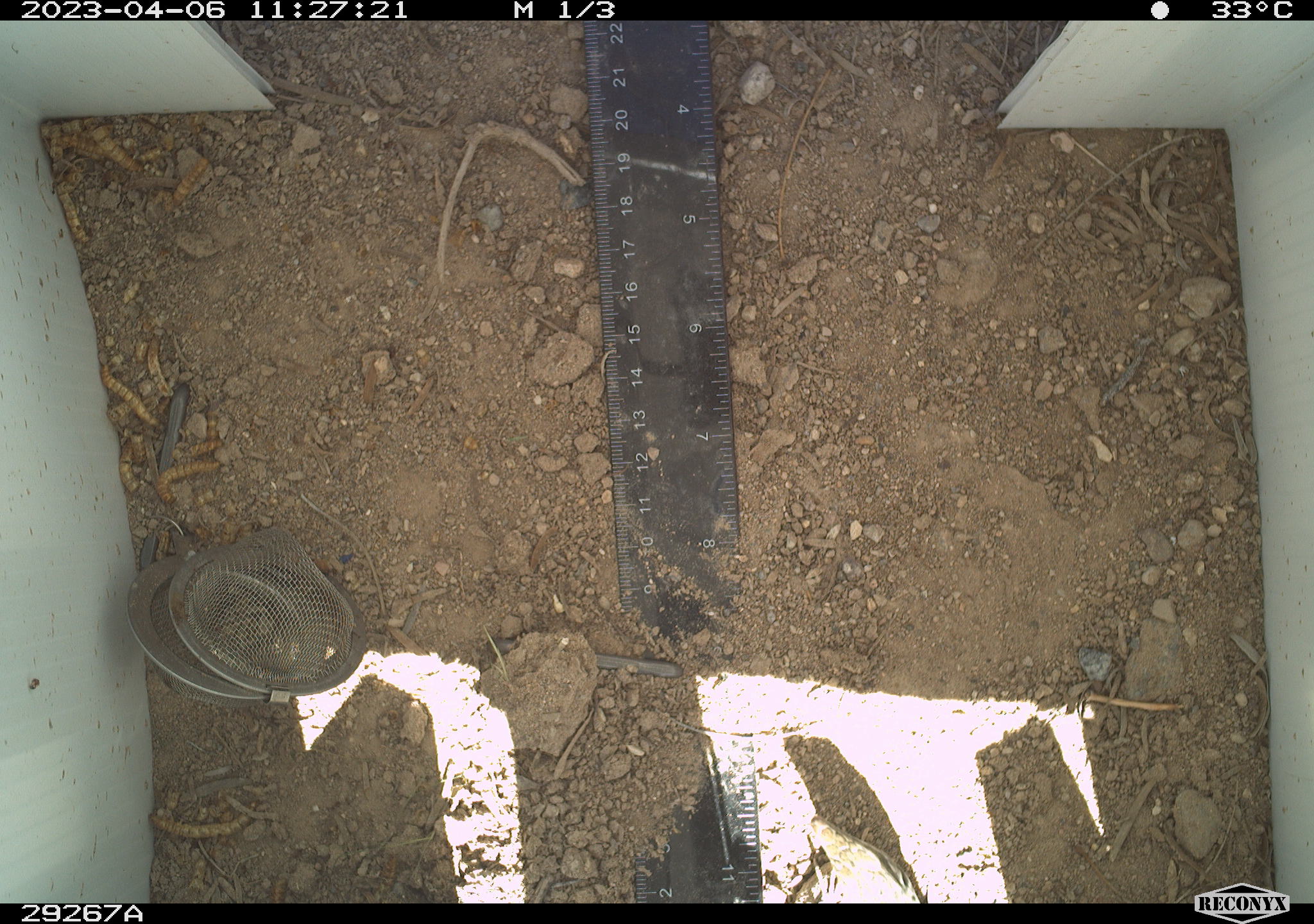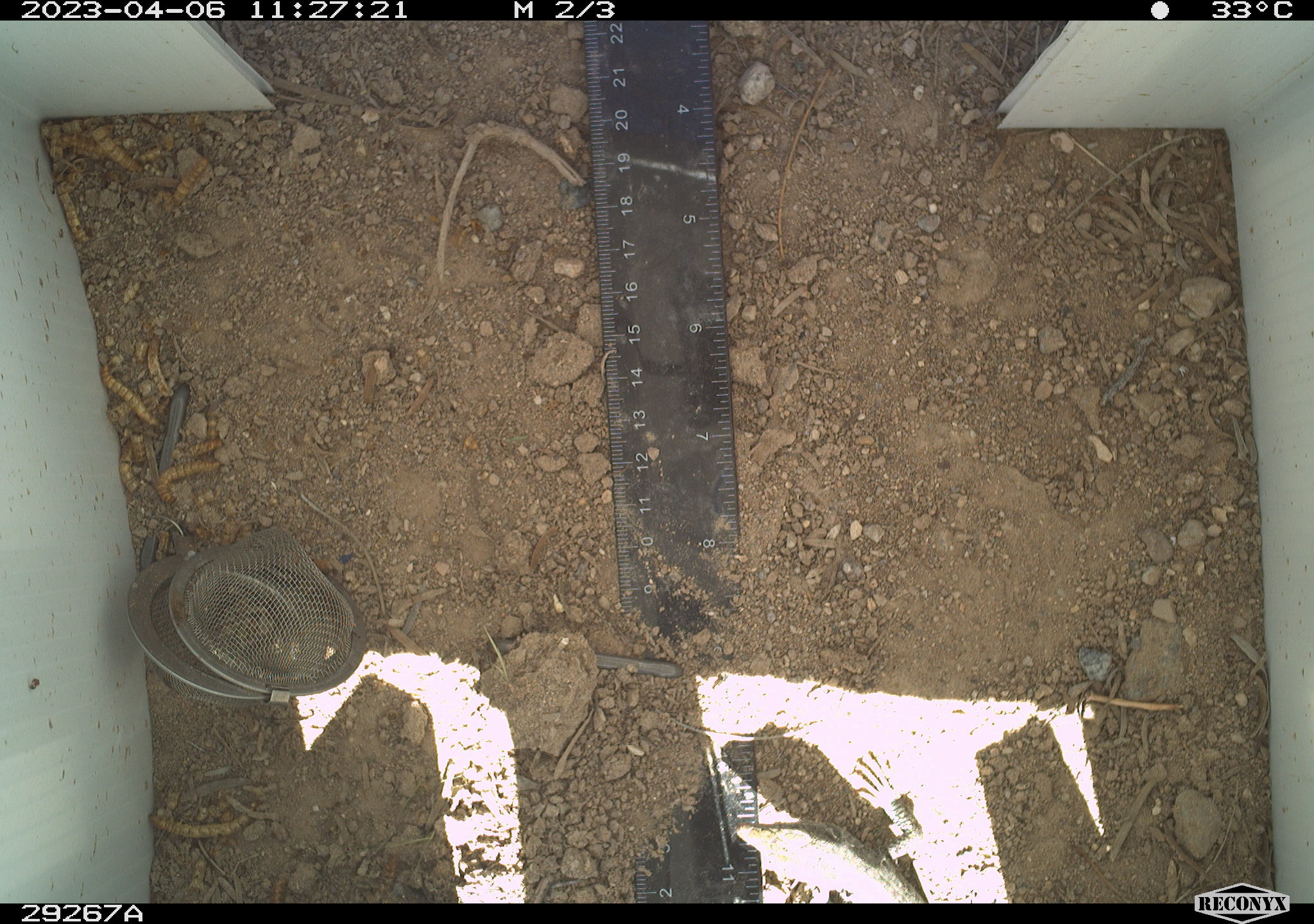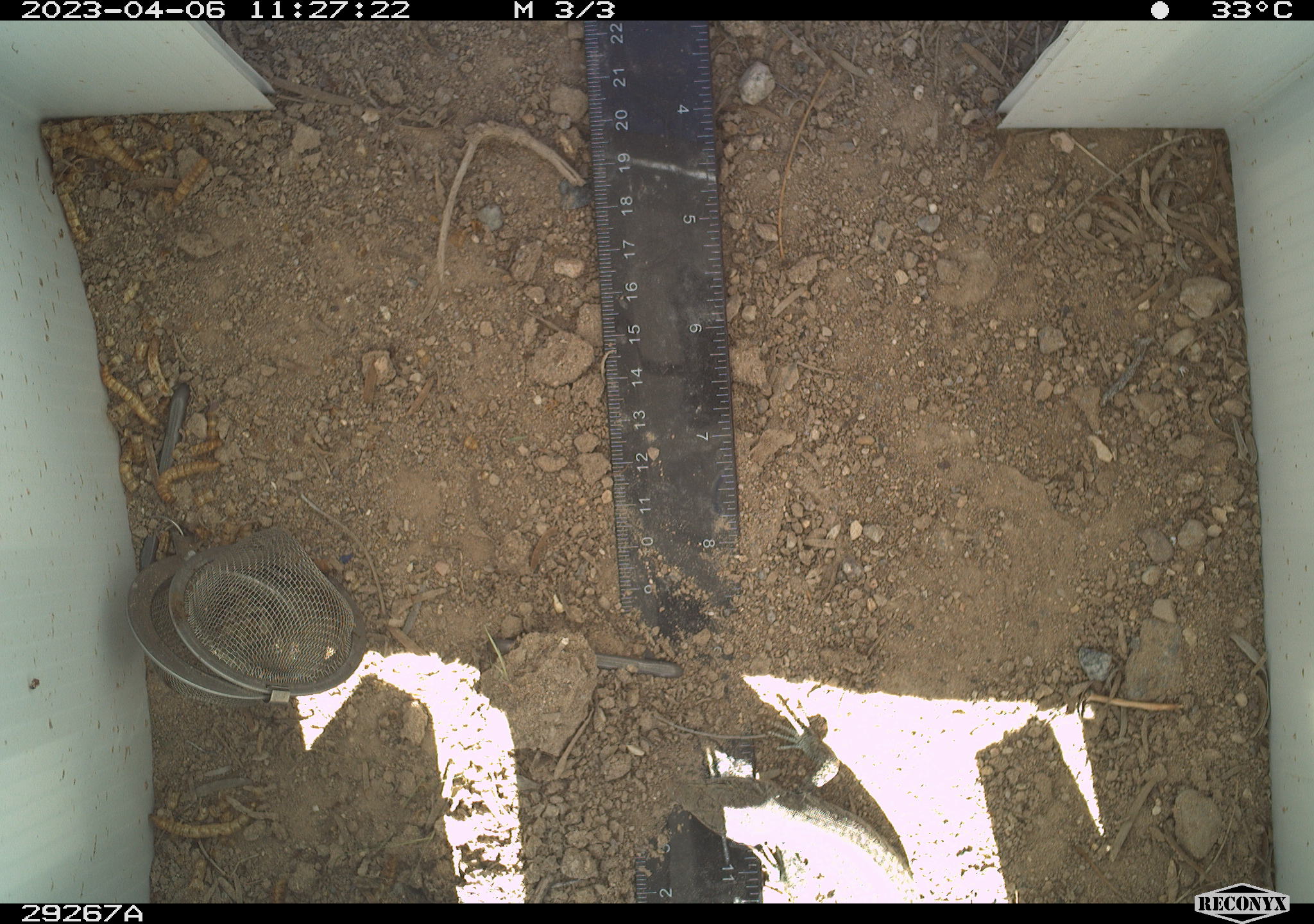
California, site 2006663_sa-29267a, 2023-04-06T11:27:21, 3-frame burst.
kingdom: Animalia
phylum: Chordata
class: Reptilia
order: Squamata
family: Teiidae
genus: Aspidoscelis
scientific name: Aspidoscelis tigris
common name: western whiptail